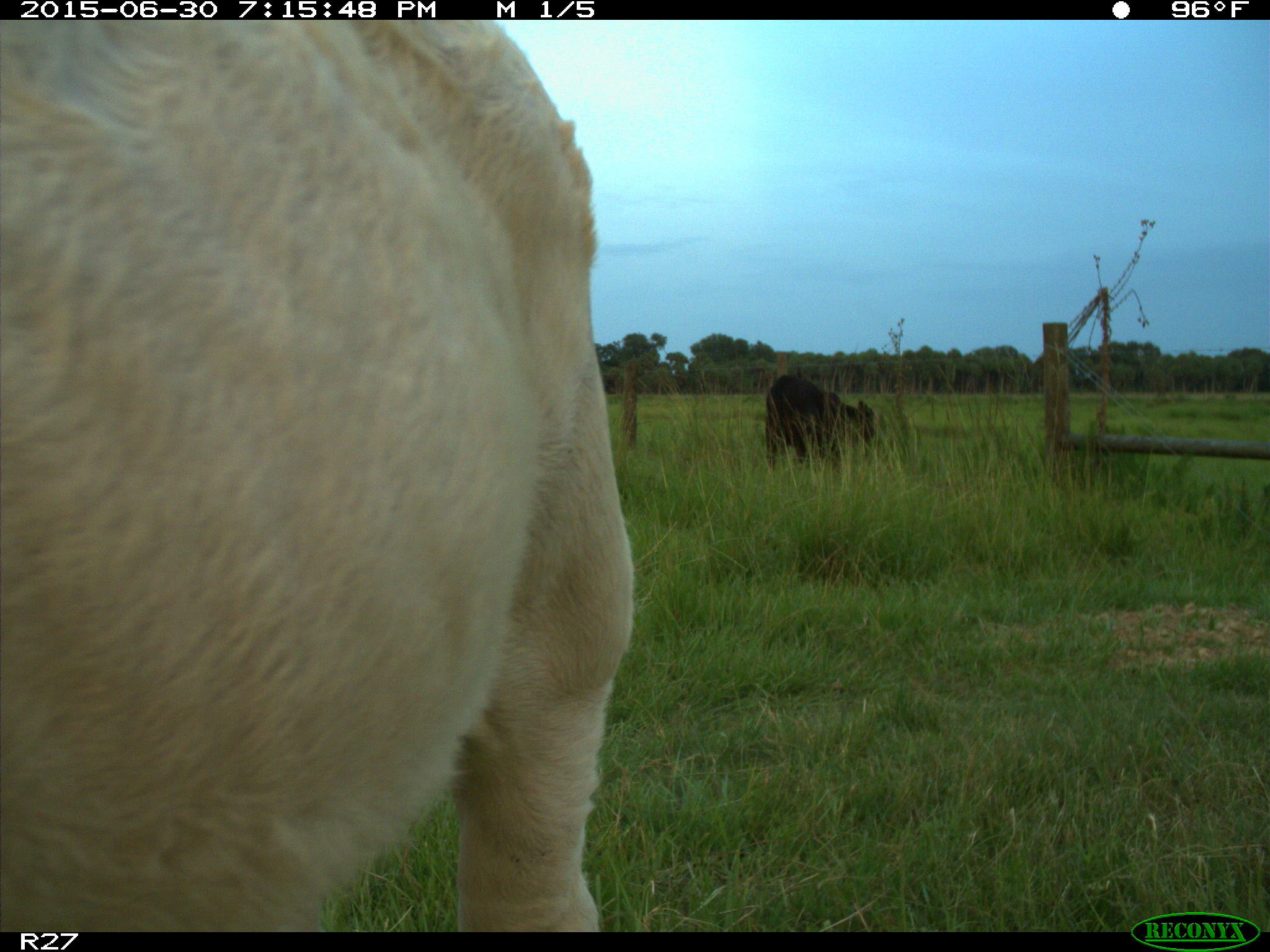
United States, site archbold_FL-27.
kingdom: Animalia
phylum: Chordata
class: Mammalia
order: Artiodactyla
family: Bovidae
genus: Bos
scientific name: Bos taurus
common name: domestic cow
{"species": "Bos taurus (domestic cow)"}